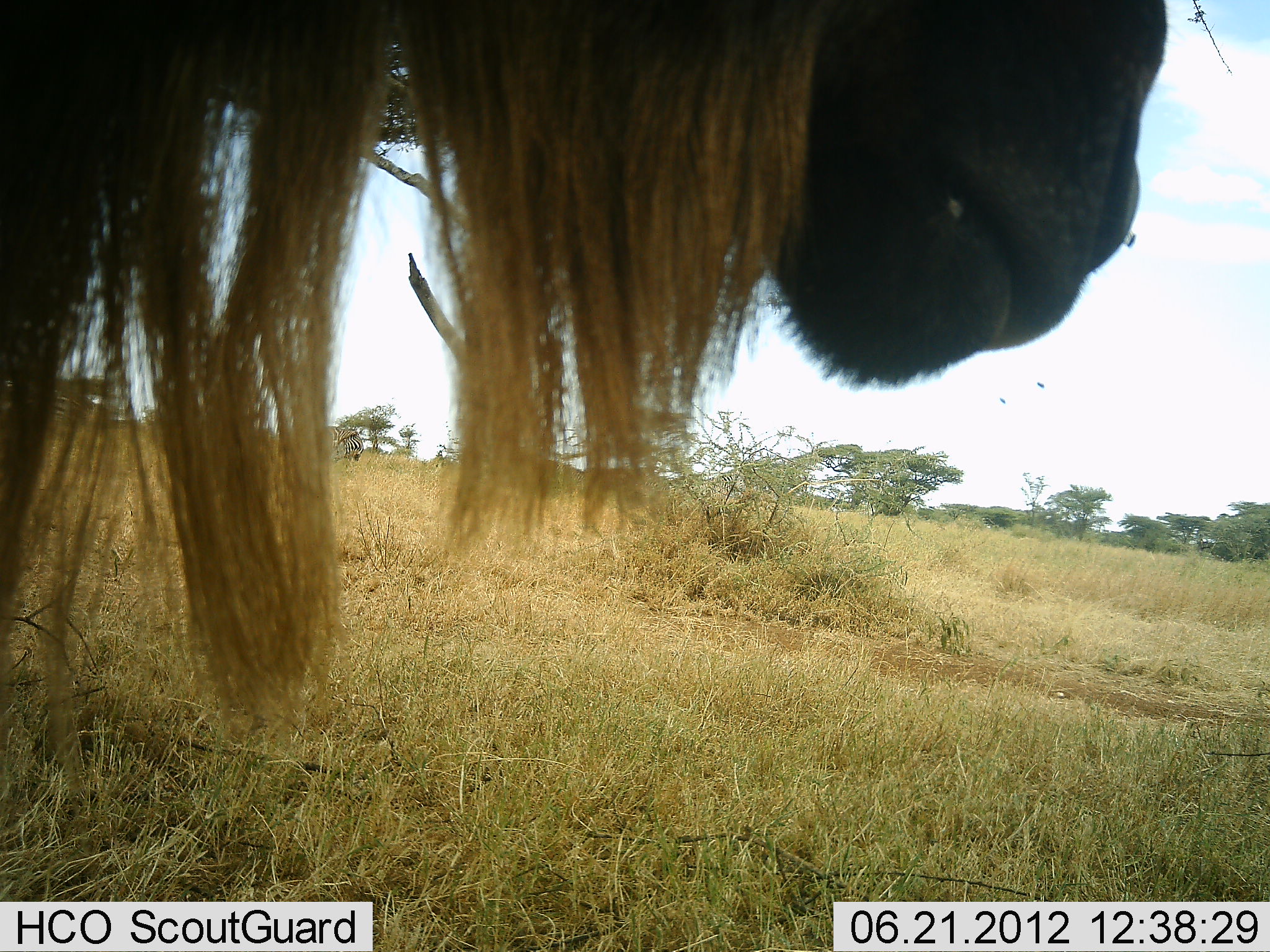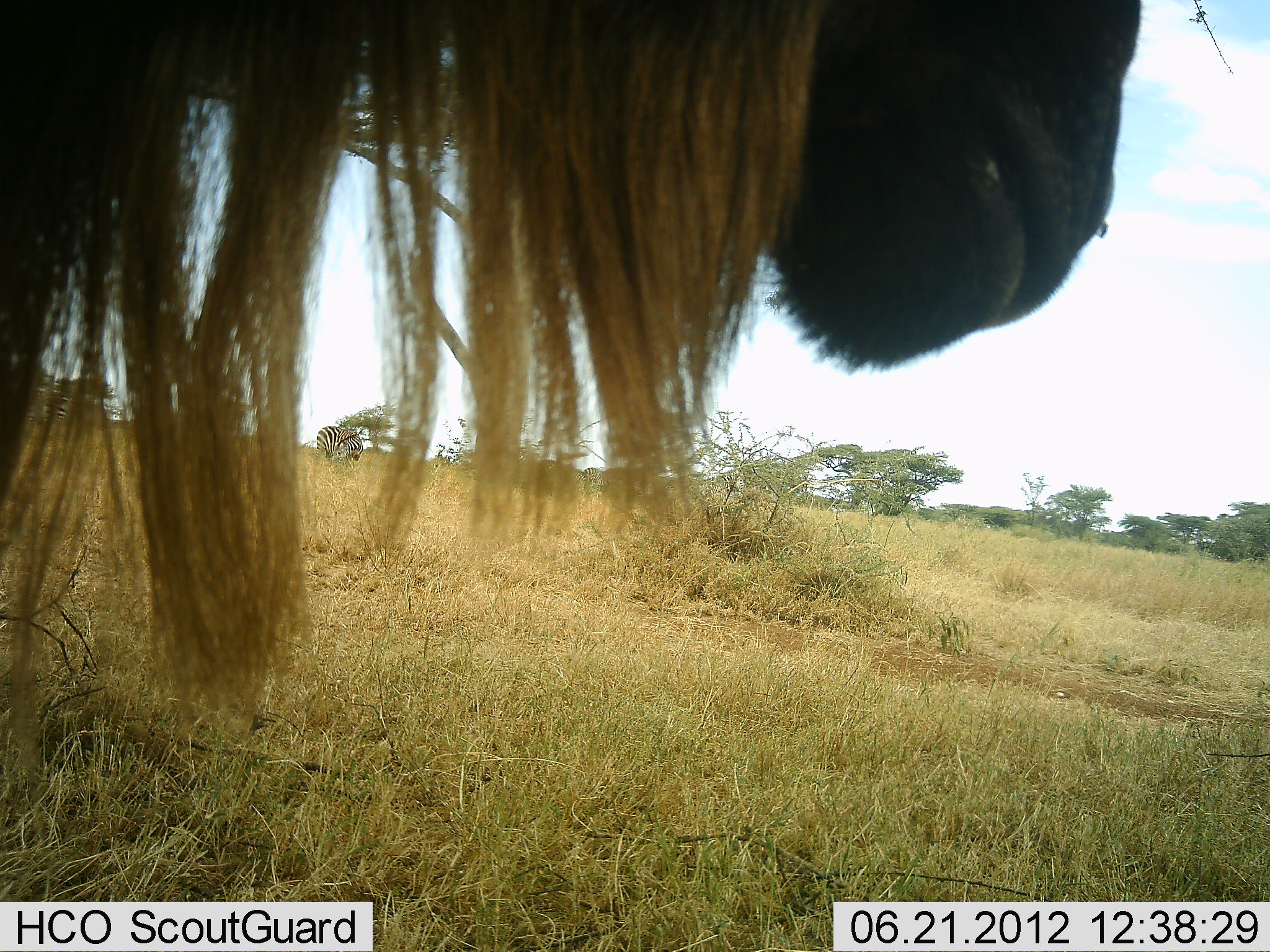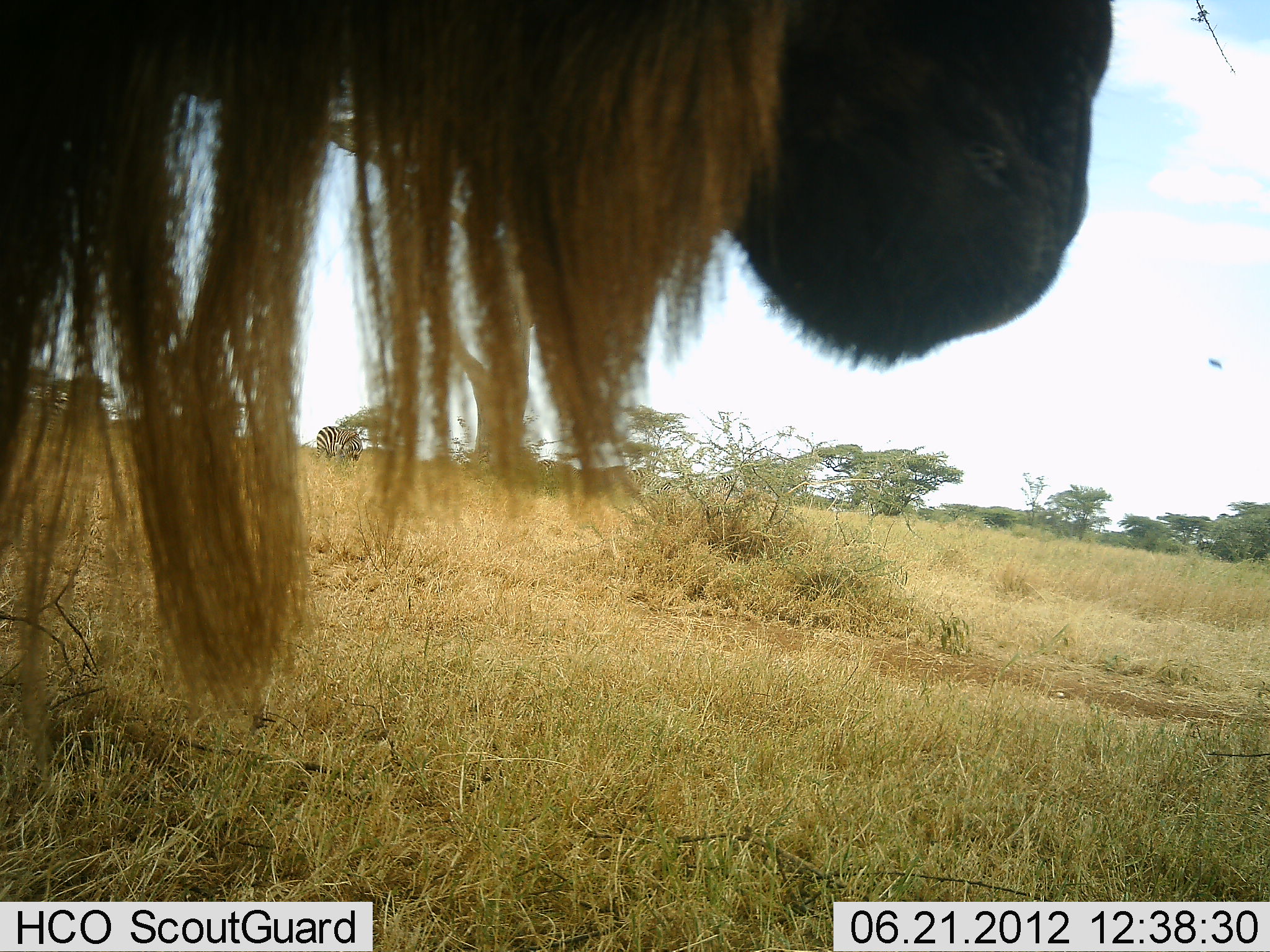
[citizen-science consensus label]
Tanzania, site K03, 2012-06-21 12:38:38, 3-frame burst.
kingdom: Animalia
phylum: Chordata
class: Mammalia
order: Artiodactyla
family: Bovidae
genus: Connochaetes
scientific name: Connochaetes taurinus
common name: blue wildebeest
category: wildebeest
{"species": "wildebeest (blue wildebeest) (Connochaetes taurinus)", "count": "1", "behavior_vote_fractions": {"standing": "58%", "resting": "0%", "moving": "25%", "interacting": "0%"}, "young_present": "0%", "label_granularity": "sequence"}